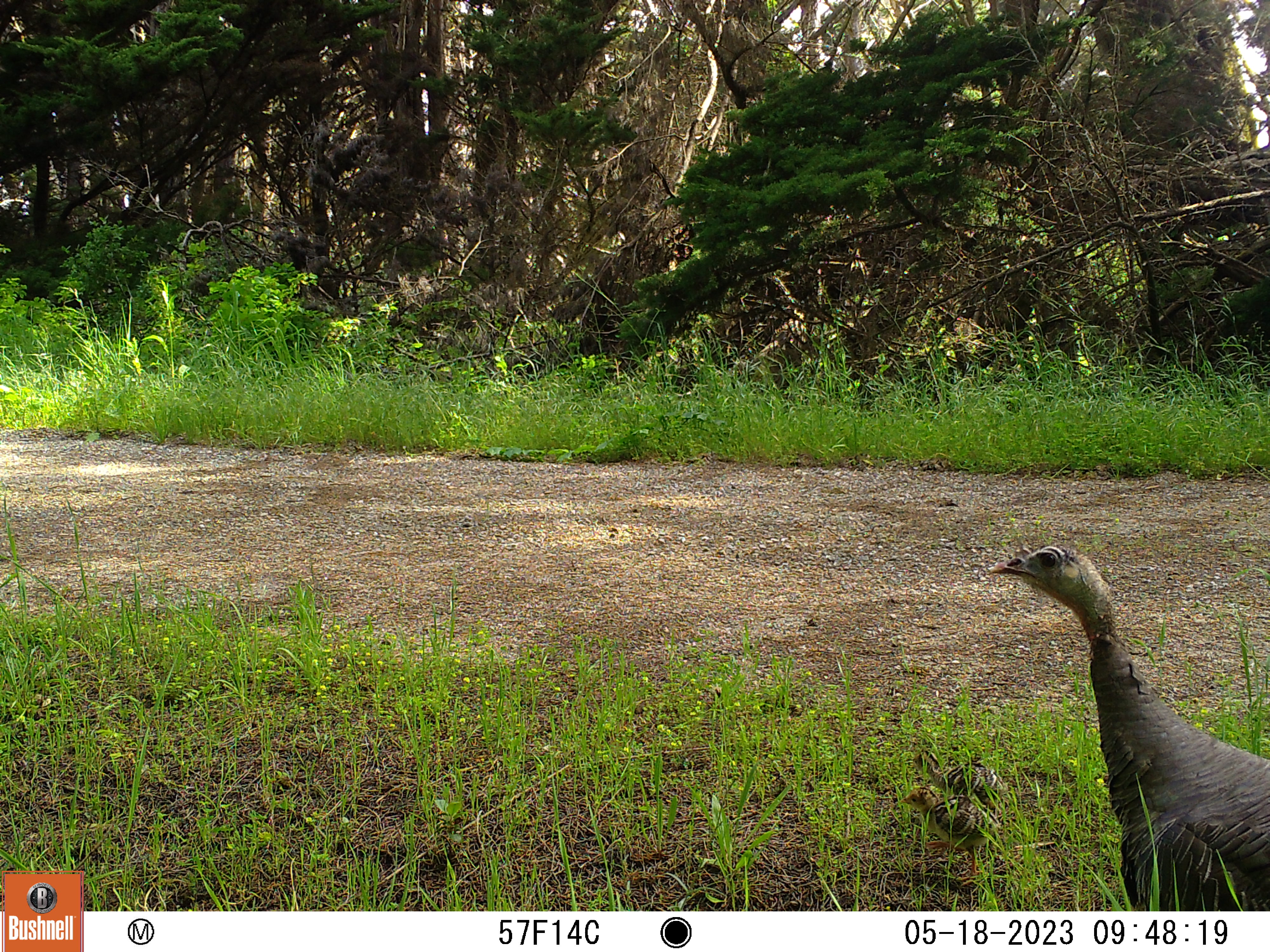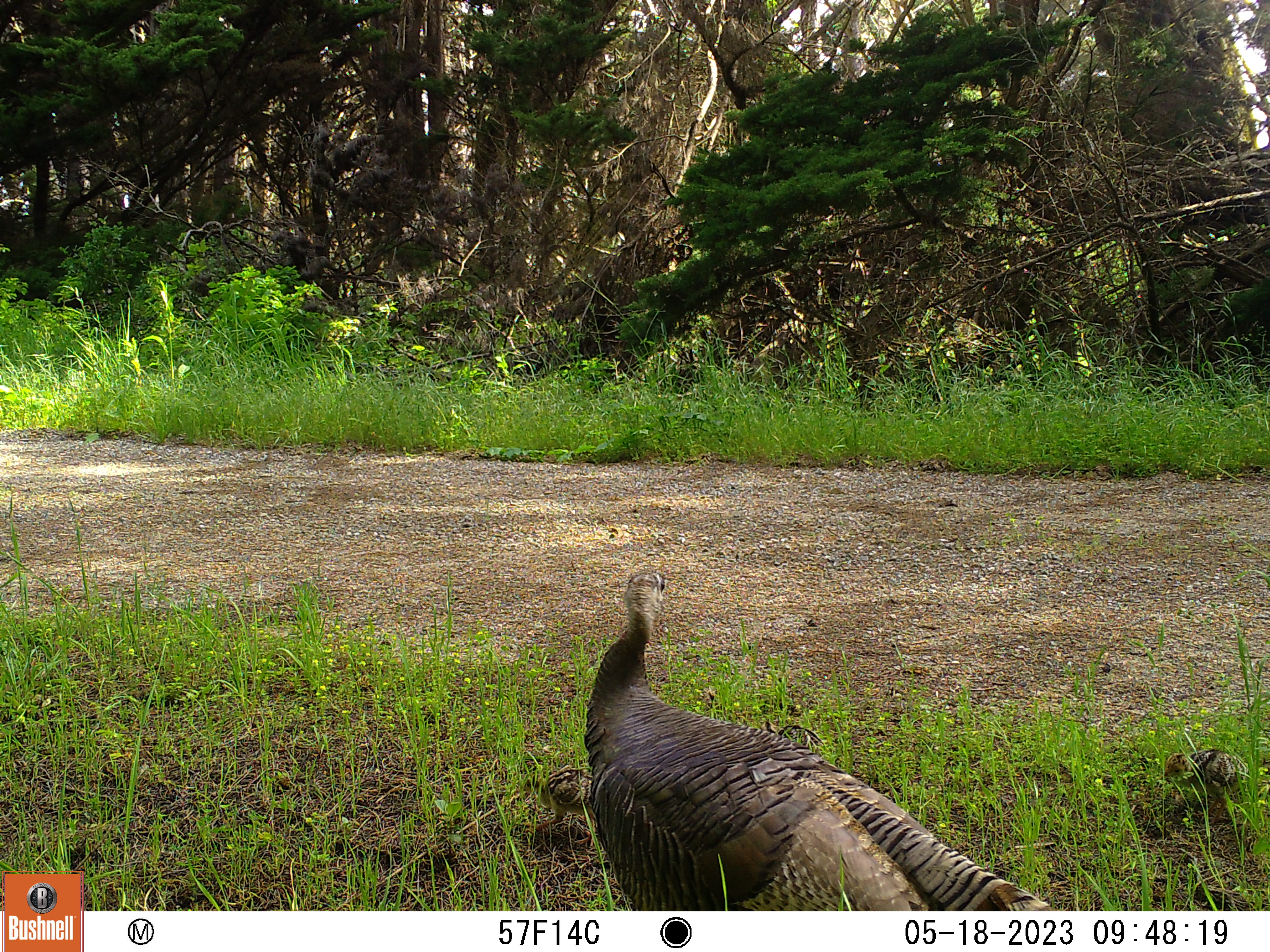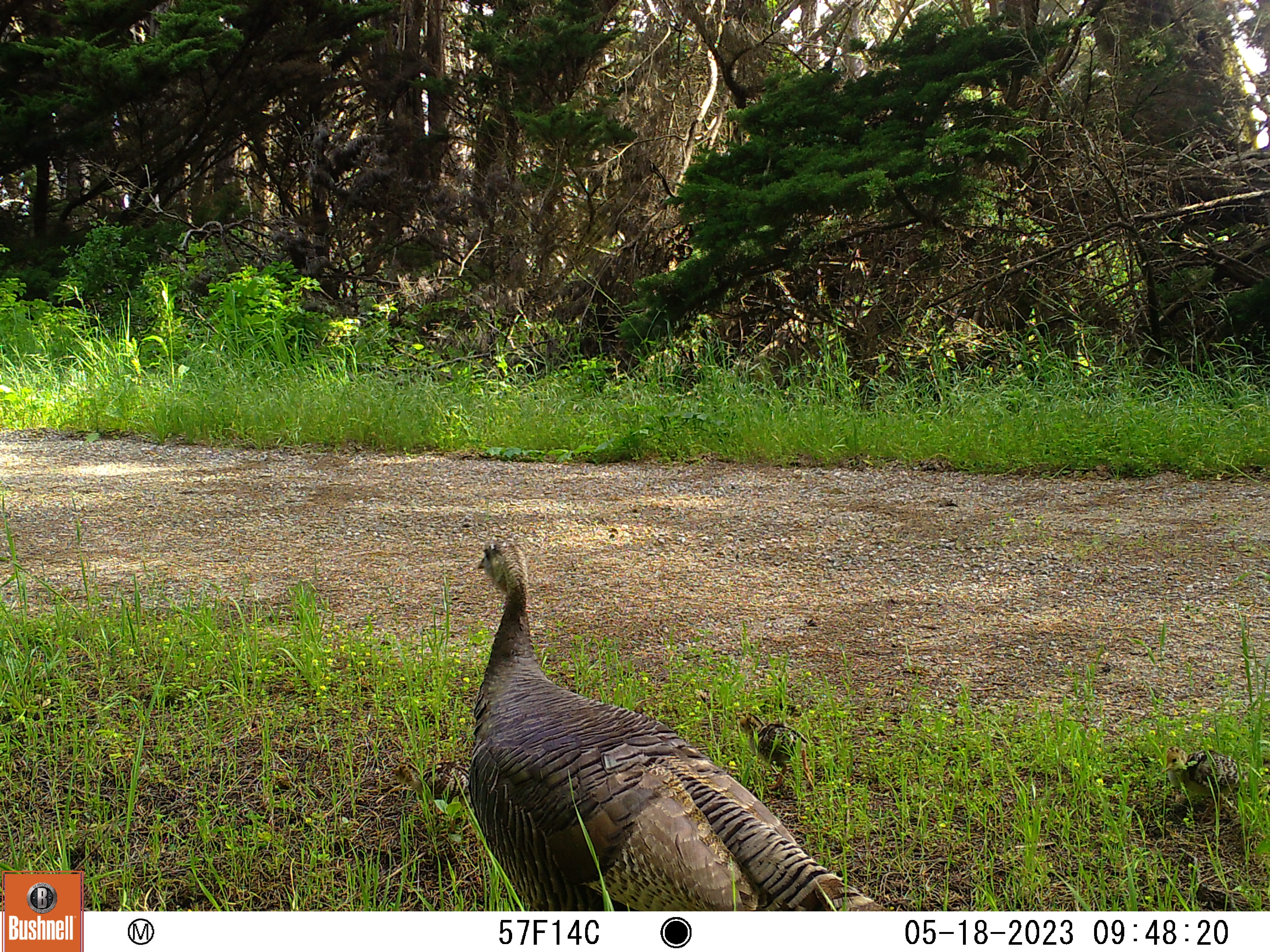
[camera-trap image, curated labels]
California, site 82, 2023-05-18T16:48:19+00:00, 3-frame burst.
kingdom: Animalia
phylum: Chordata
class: Aves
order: Galliformes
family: Phasianidae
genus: Meleagris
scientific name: Meleagris gallopavo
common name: turkey